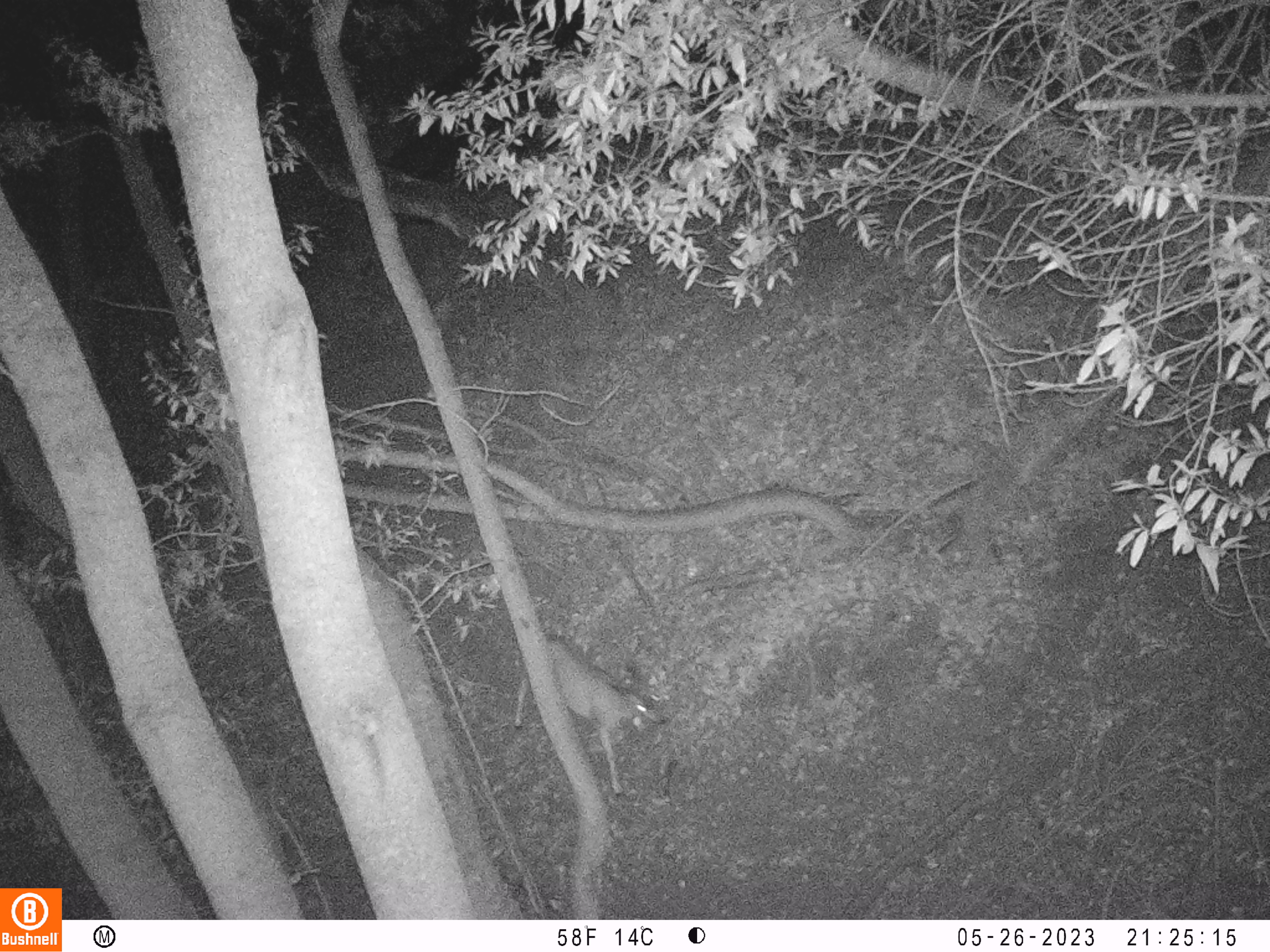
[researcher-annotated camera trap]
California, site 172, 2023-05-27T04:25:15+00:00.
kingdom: Animalia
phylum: Chordata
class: Mammalia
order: Artiodactyla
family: Cervidae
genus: Odocoileus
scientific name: Odocoileus hemionus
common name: mule deer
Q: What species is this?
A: Mule deer (Odocoileus hemionus).